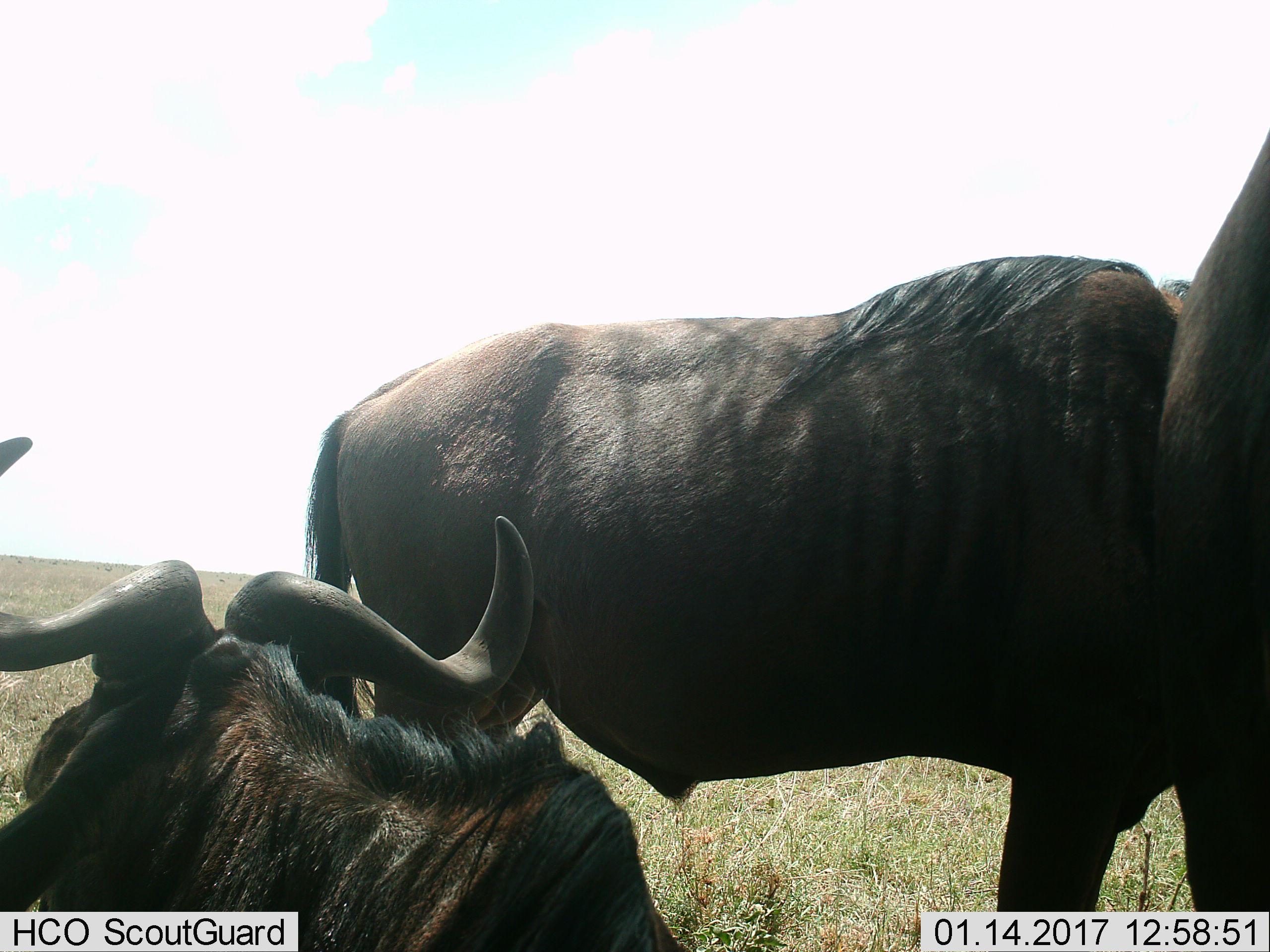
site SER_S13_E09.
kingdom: Animalia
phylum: Chordata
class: Mammalia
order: Artiodactyla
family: Bovidae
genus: Connochaetes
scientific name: Connochaetes taurinus taurinus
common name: blue wildebeest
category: wildebeestblue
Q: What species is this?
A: Wildebeestblue (blue wildebeest) (Connochaetes taurinus taurinus).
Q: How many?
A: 3.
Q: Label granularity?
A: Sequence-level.